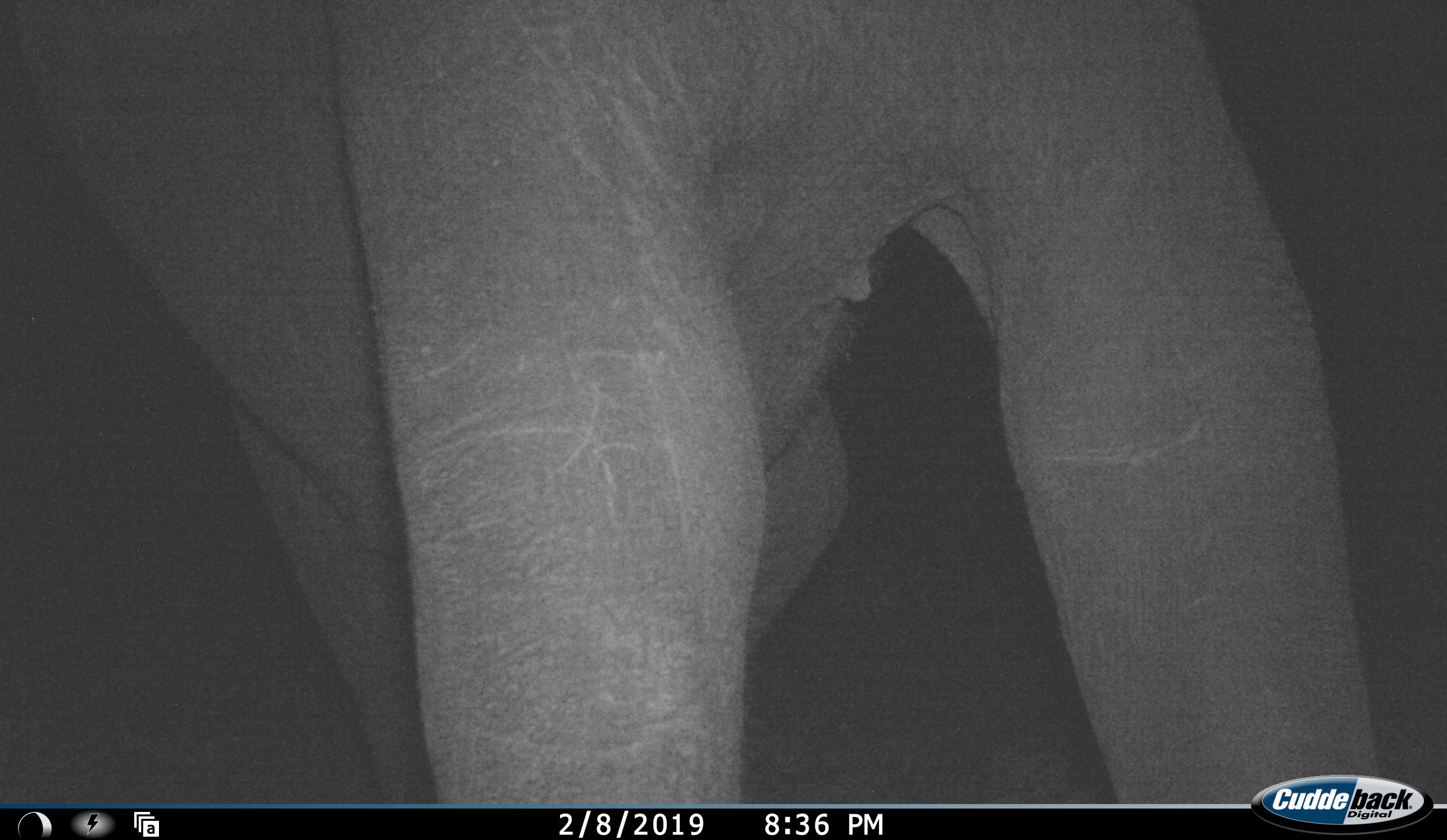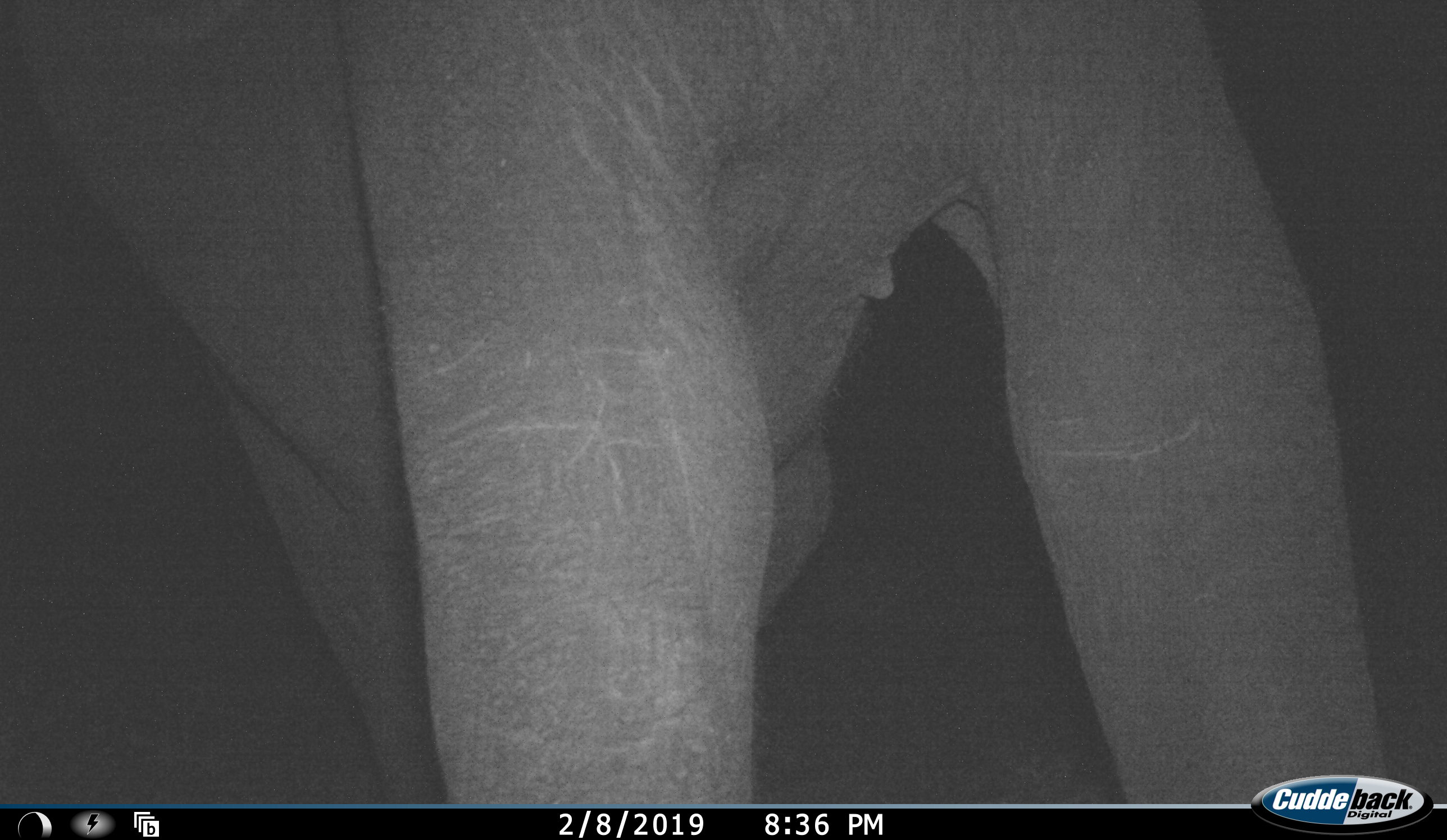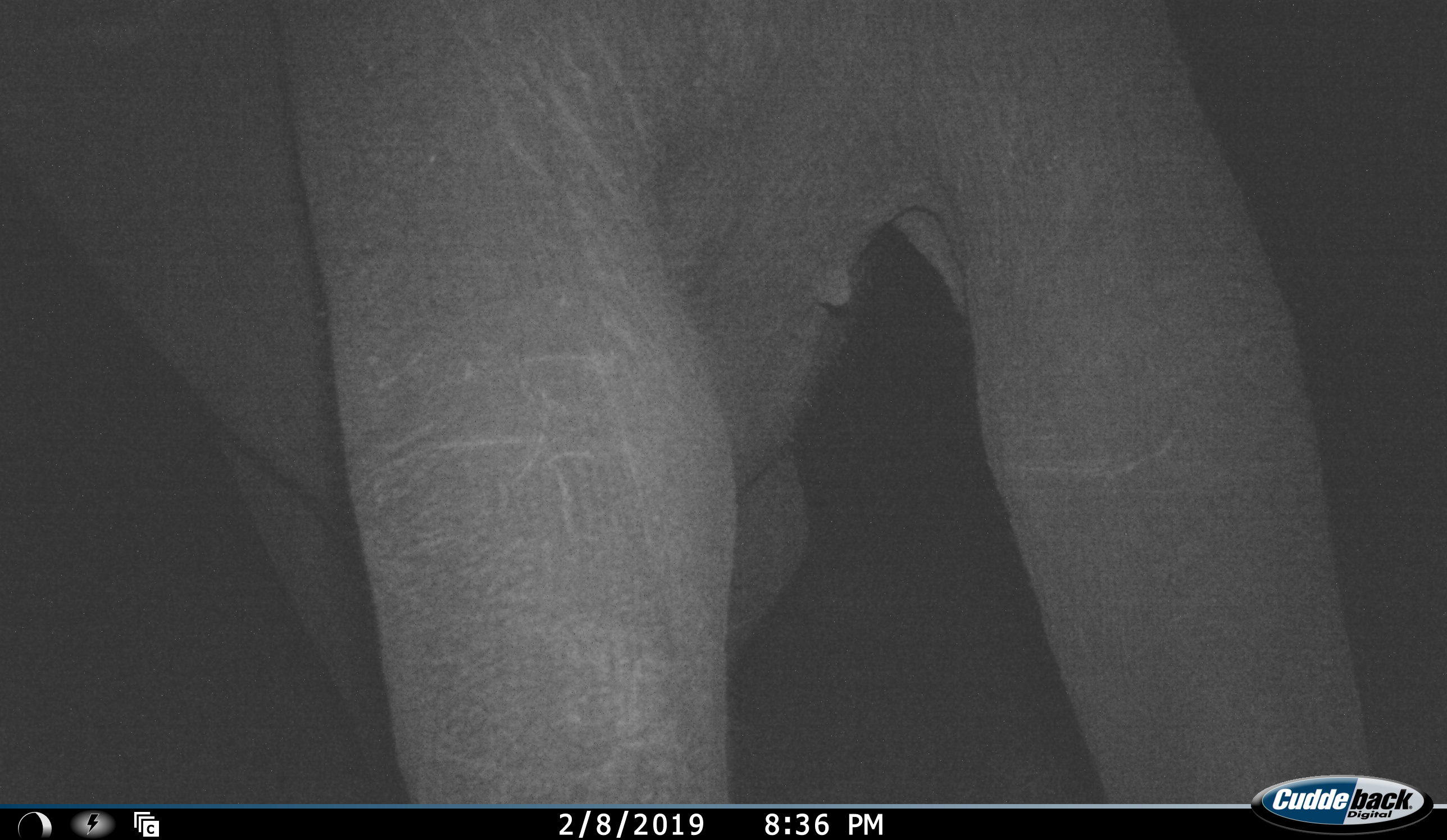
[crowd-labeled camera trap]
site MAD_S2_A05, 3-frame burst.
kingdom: Animalia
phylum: Chordata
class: Mammalia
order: Proboscidea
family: Elephantidae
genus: Loxodonta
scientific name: Loxodonta africana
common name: african bush elephant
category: elephant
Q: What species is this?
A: Elephant (african bush elephant) (Loxodonta africana).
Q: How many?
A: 1.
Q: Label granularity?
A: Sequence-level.